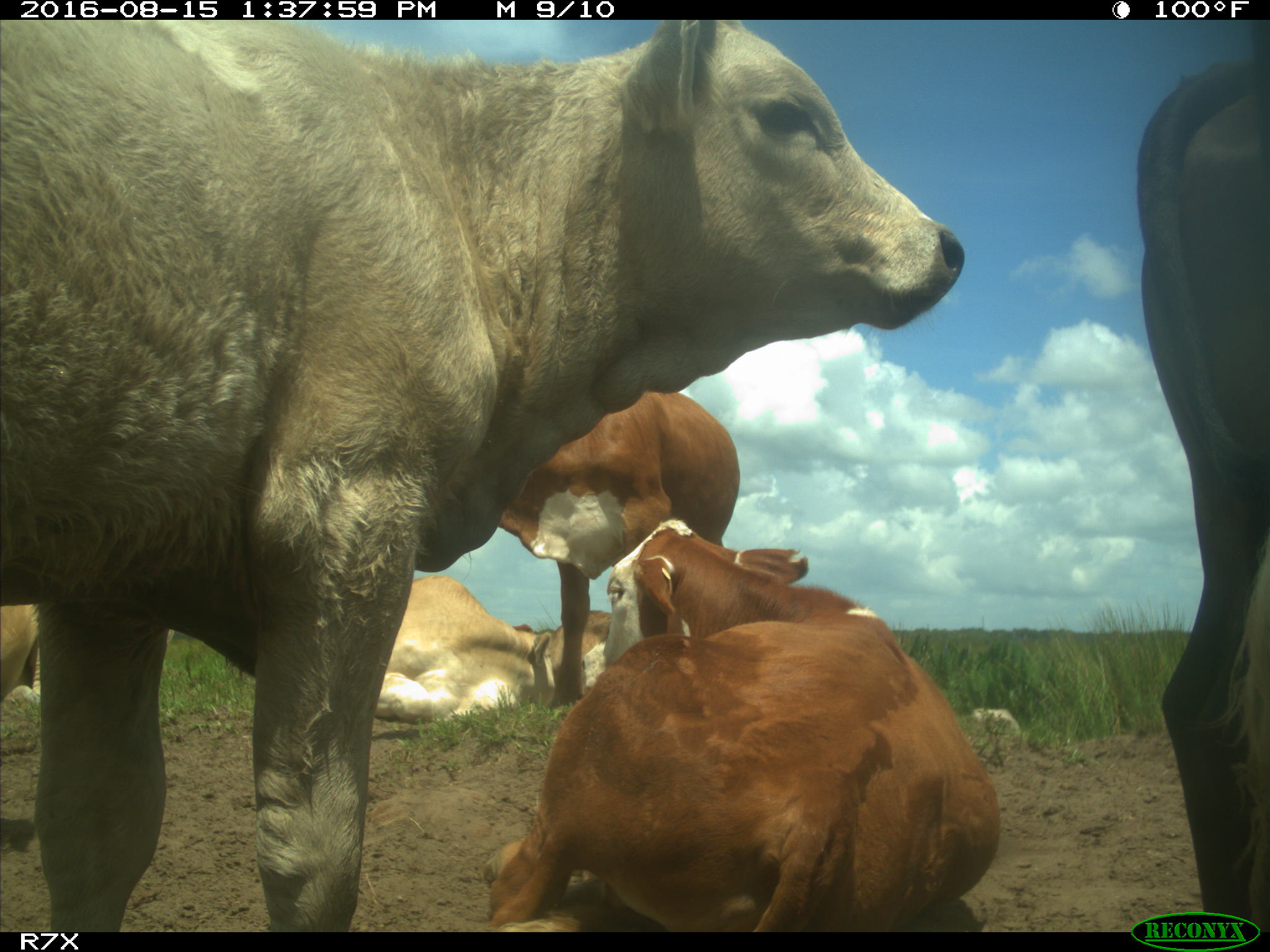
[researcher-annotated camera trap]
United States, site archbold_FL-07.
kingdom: Animalia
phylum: Chordata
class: Mammalia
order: Artiodactyla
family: Bovidae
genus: Bos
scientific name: Bos taurus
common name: domestic cow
Bos taurus (domestic cow).